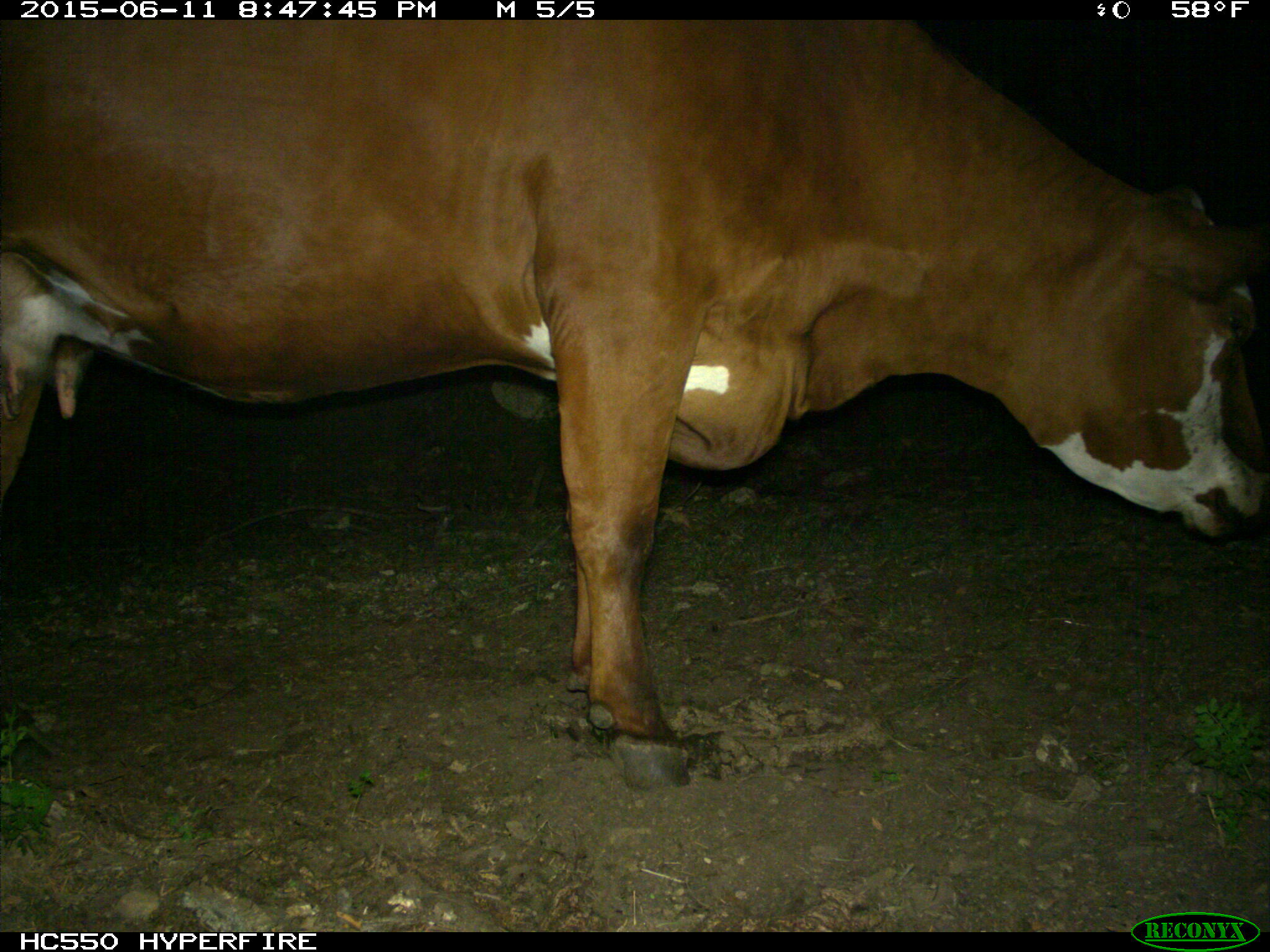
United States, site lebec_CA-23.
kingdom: Animalia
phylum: Chordata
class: Mammalia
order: Artiodactyla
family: Bovidae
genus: Bos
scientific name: Bos taurus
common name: domestic cow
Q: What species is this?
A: Bos taurus (domestic cow).